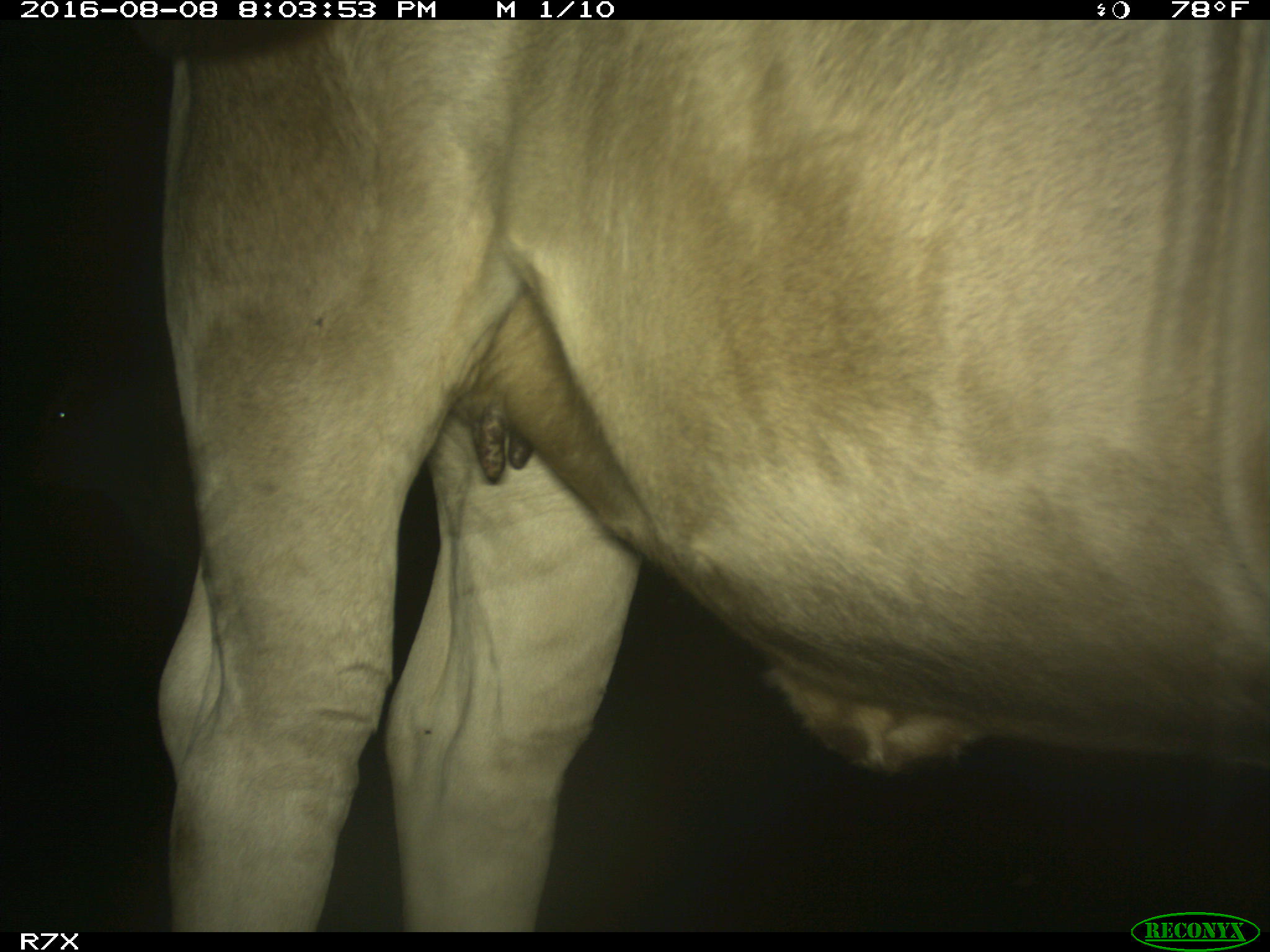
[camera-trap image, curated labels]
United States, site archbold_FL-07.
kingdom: Animalia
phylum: Chordata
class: Mammalia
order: Artiodactyla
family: Bovidae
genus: Bos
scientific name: Bos taurus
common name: domestic cow